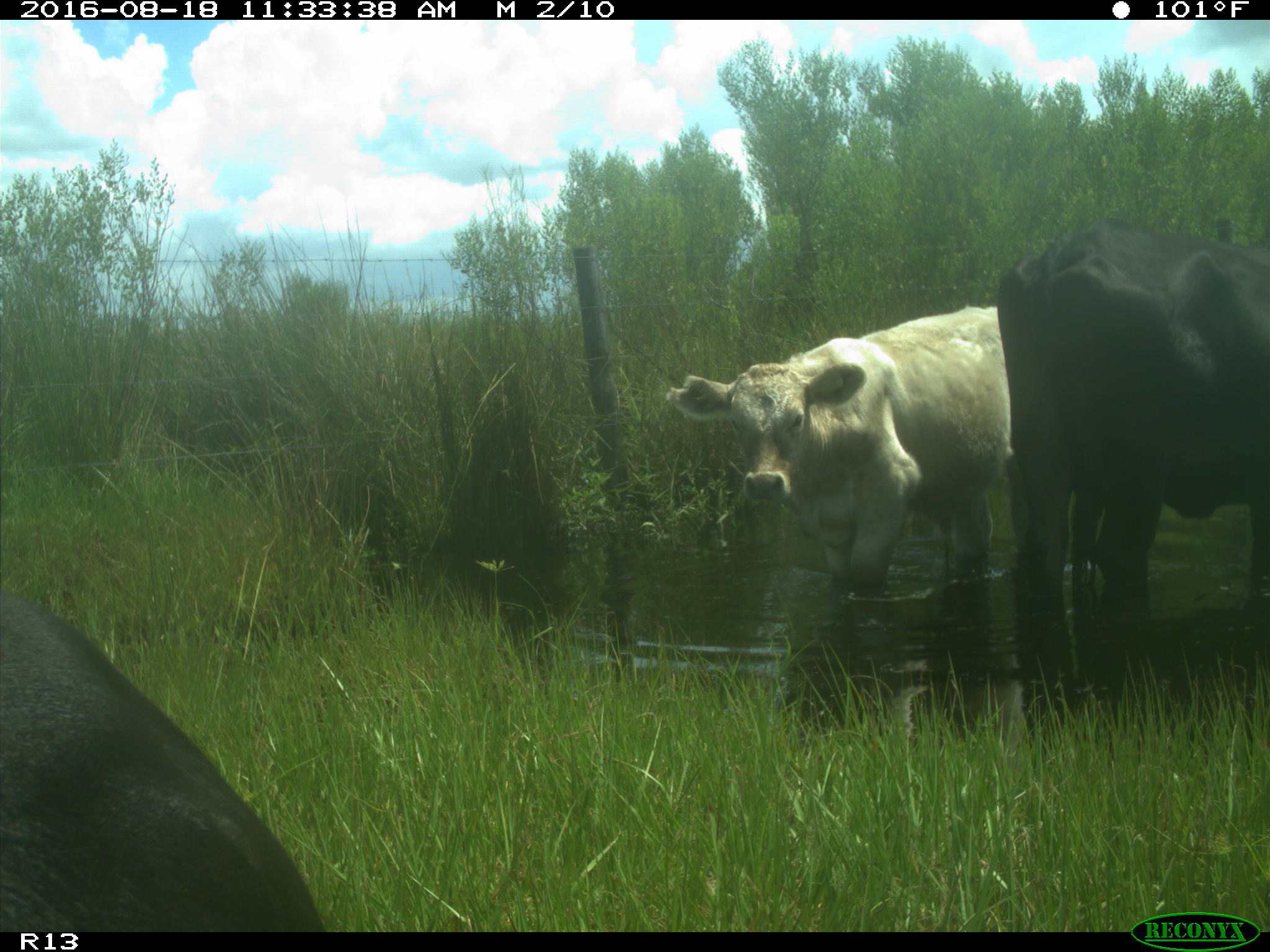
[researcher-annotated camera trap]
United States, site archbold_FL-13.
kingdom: Animalia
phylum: Chordata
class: Mammalia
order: Artiodactyla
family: Bovidae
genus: Bos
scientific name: Bos taurus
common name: domestic cow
Bos taurus (domestic cow).